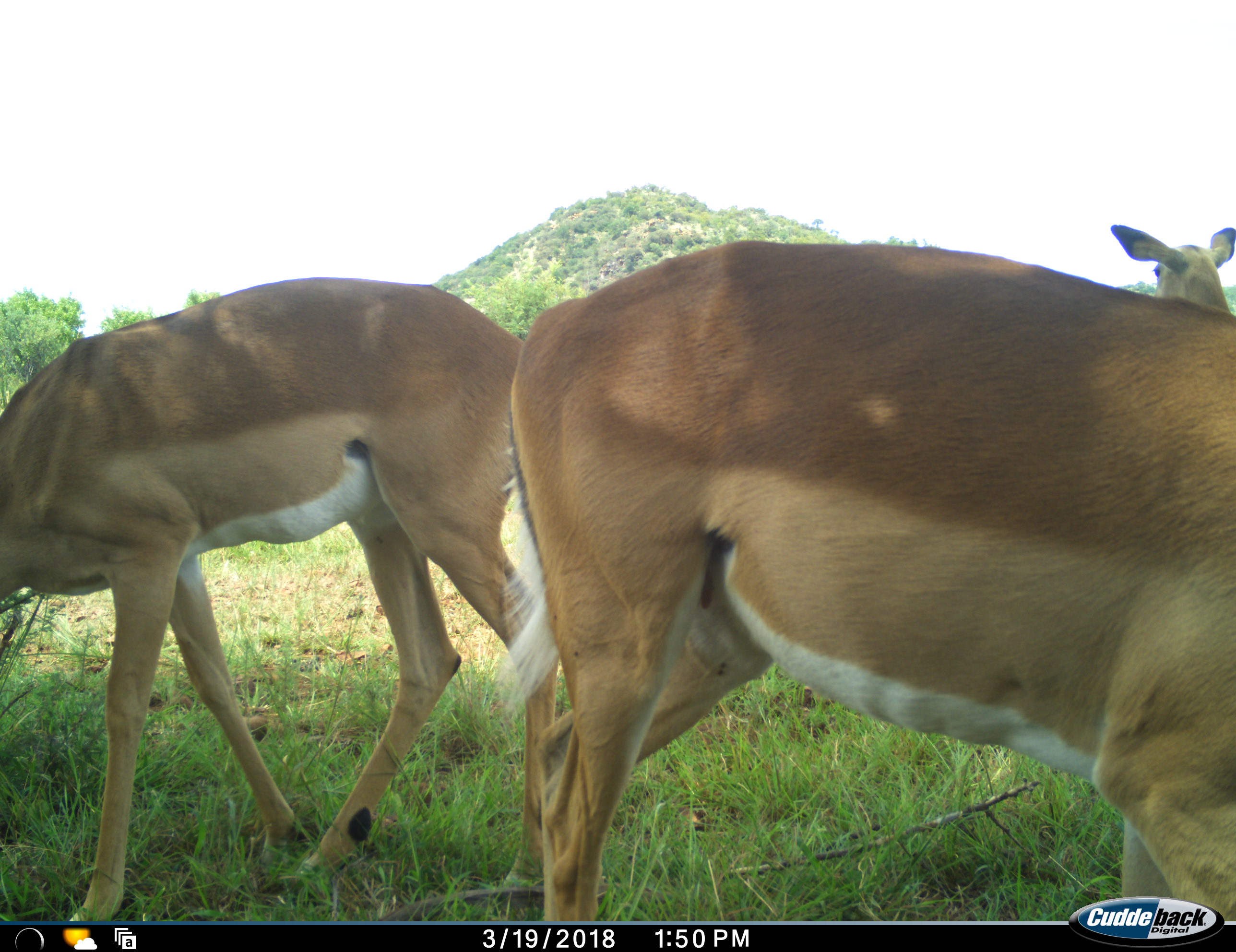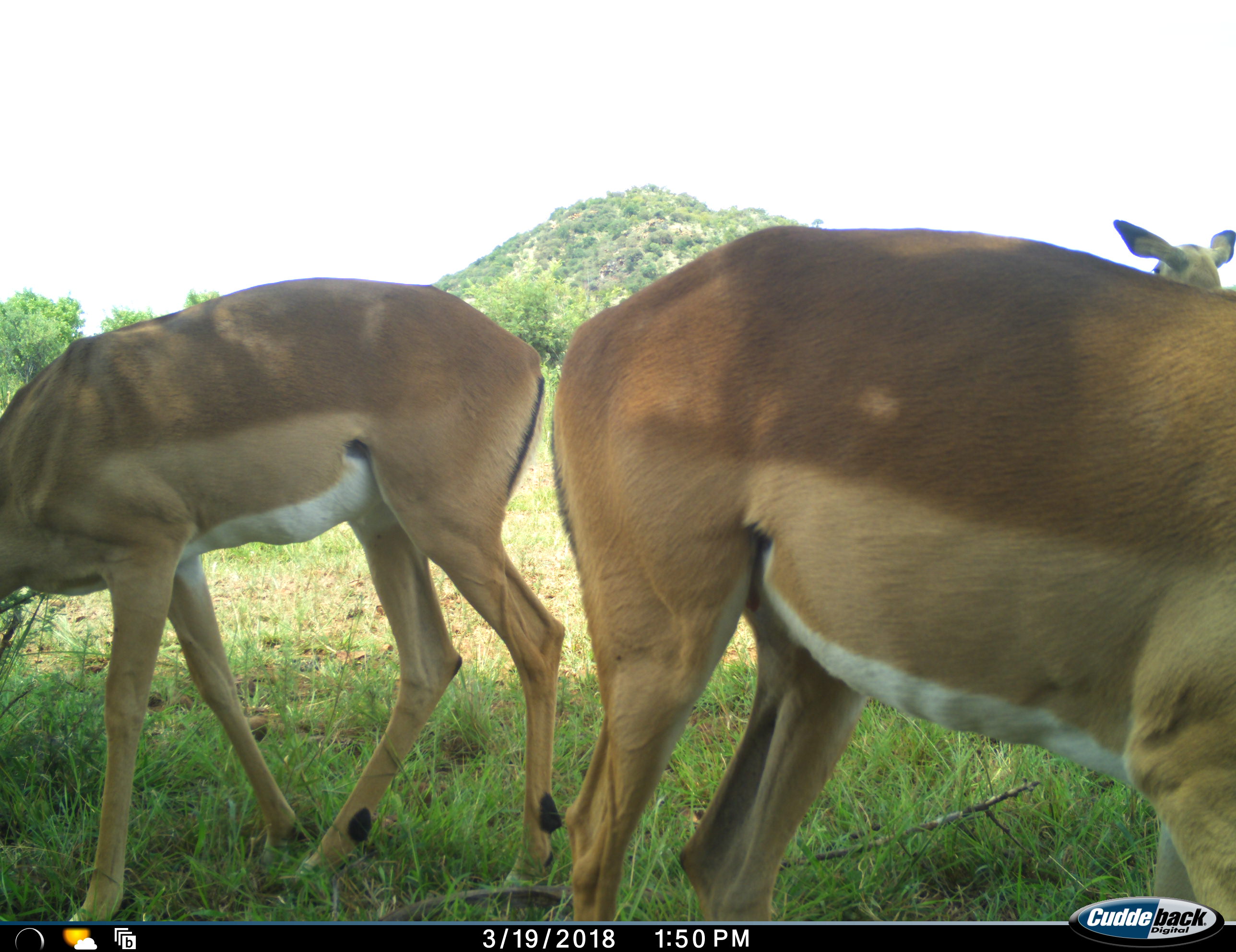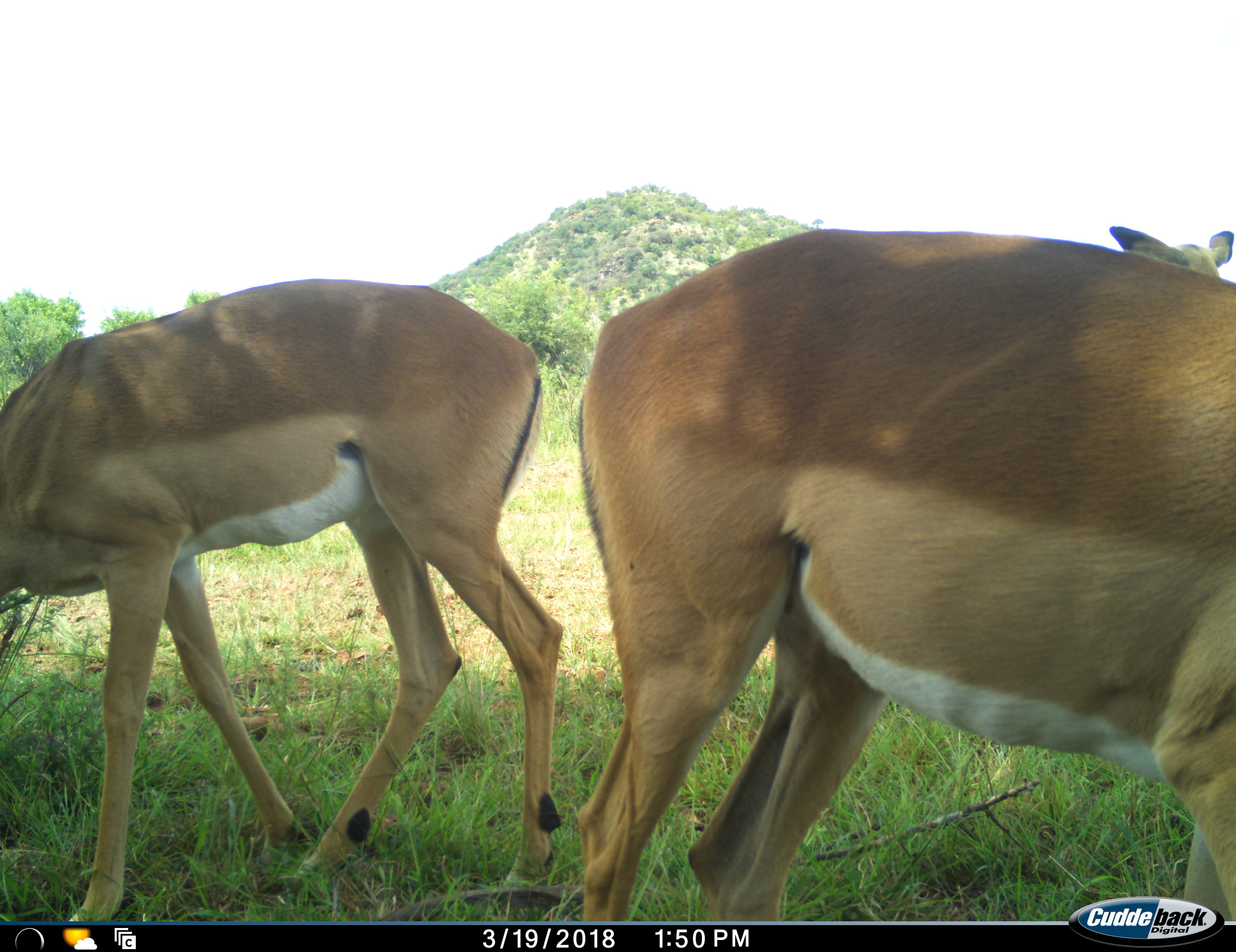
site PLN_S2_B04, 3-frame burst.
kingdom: Animalia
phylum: Chordata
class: Mammalia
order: Artiodactyla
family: Bovidae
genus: Aepyceros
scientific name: Aepyceros melampus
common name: impala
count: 3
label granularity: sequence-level